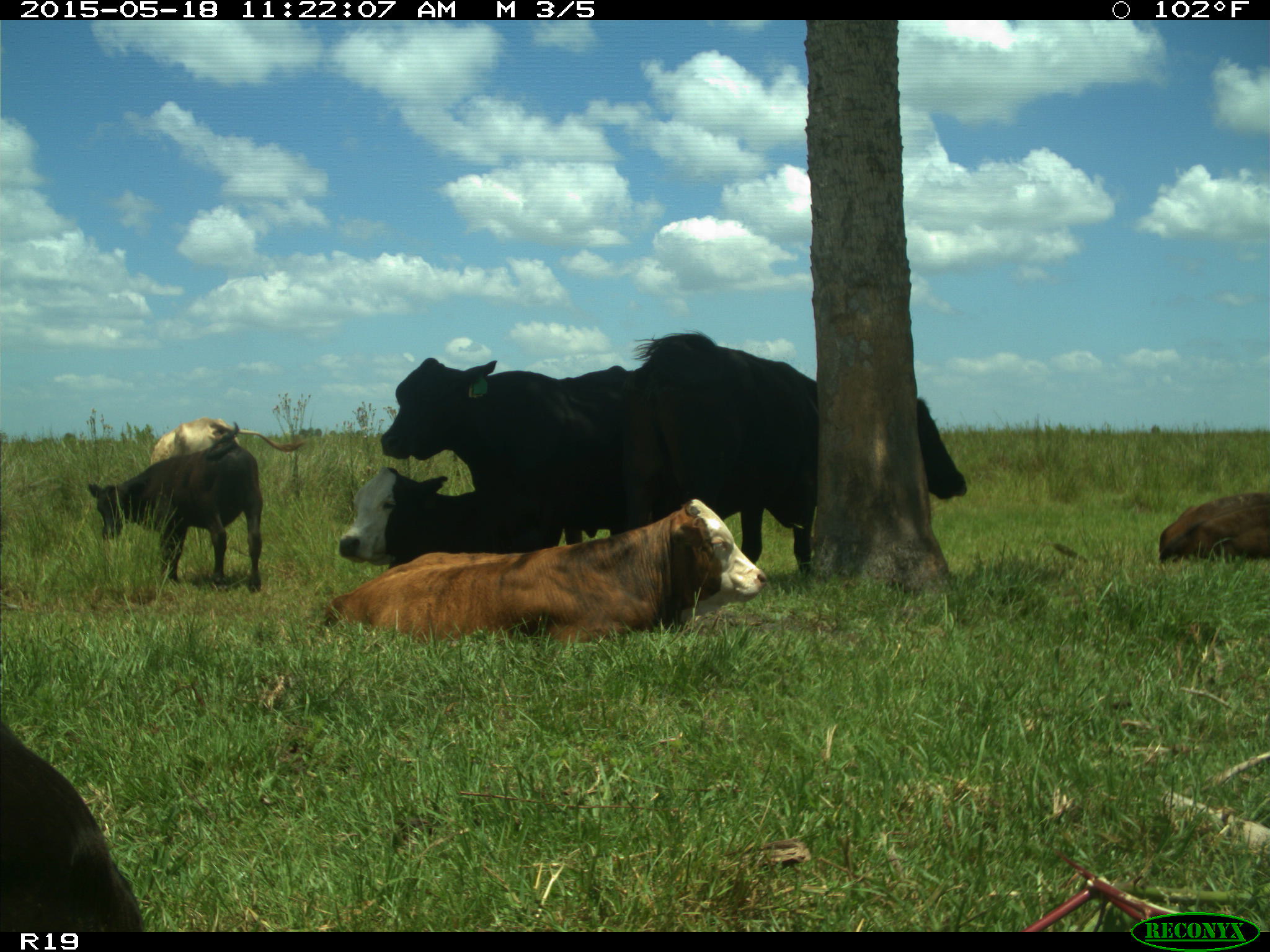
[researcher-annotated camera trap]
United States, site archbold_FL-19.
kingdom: Animalia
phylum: Chordata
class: Mammalia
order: Artiodactyla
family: Bovidae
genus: Bos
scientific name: Bos taurus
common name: domestic cow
Bos taurus (domestic cow).